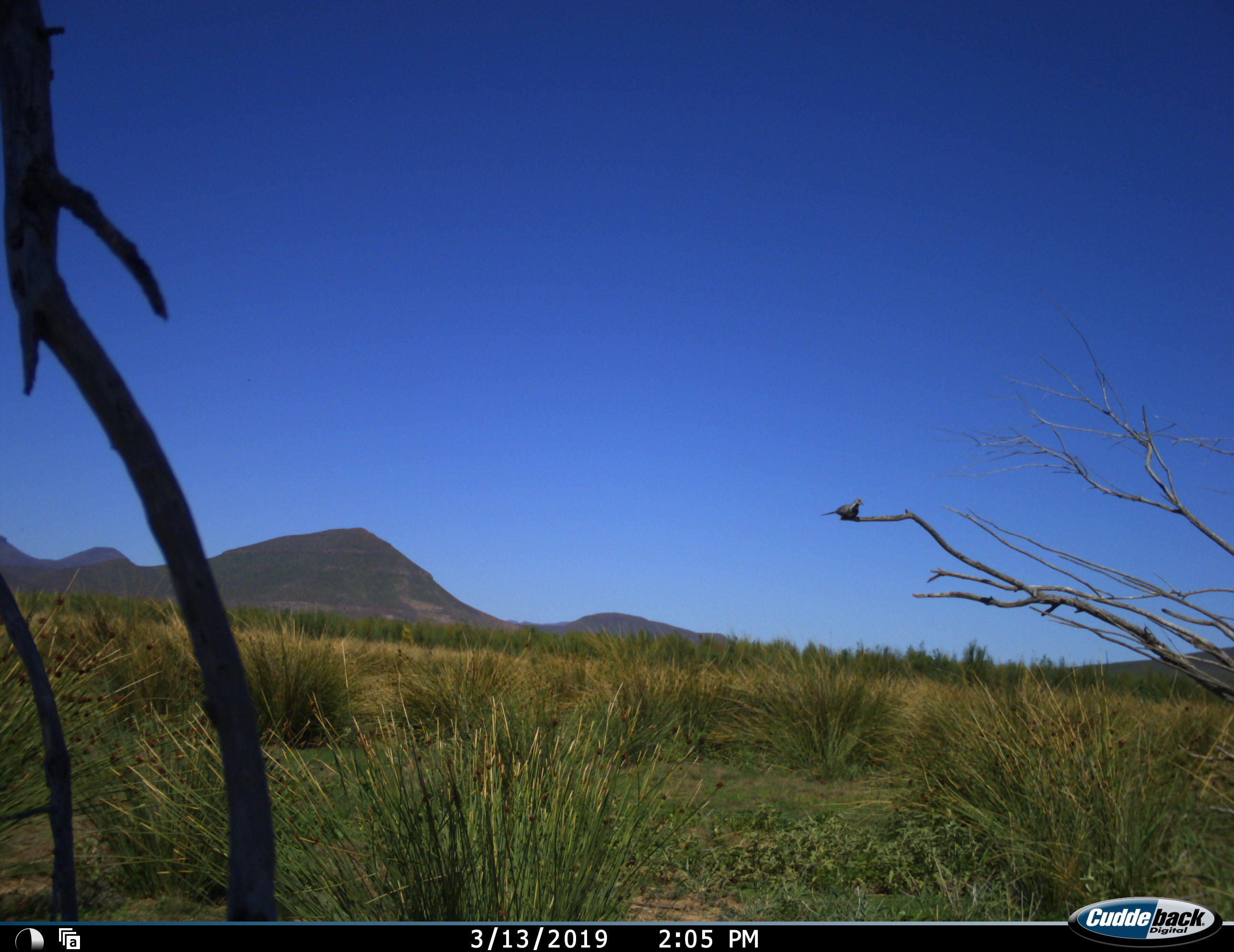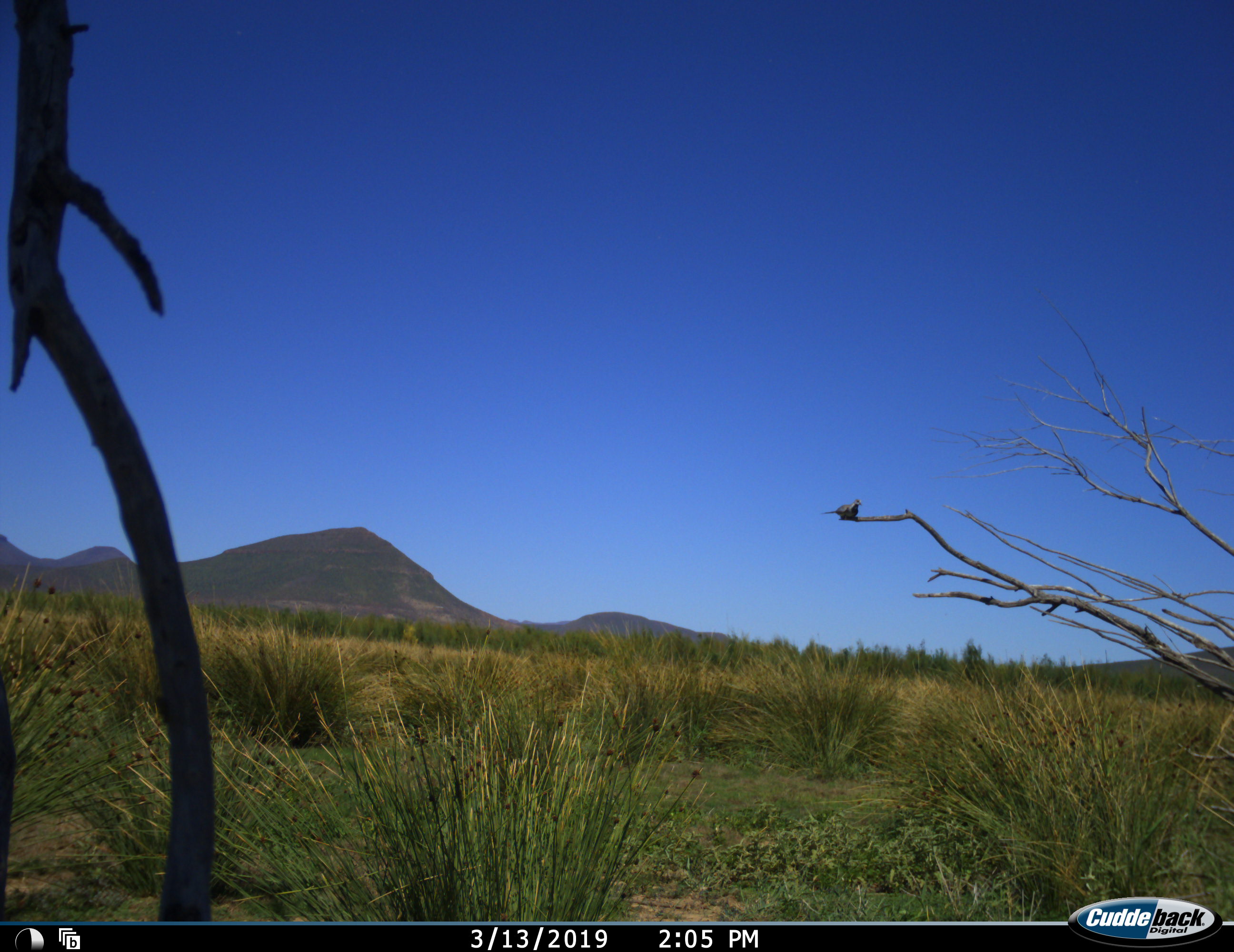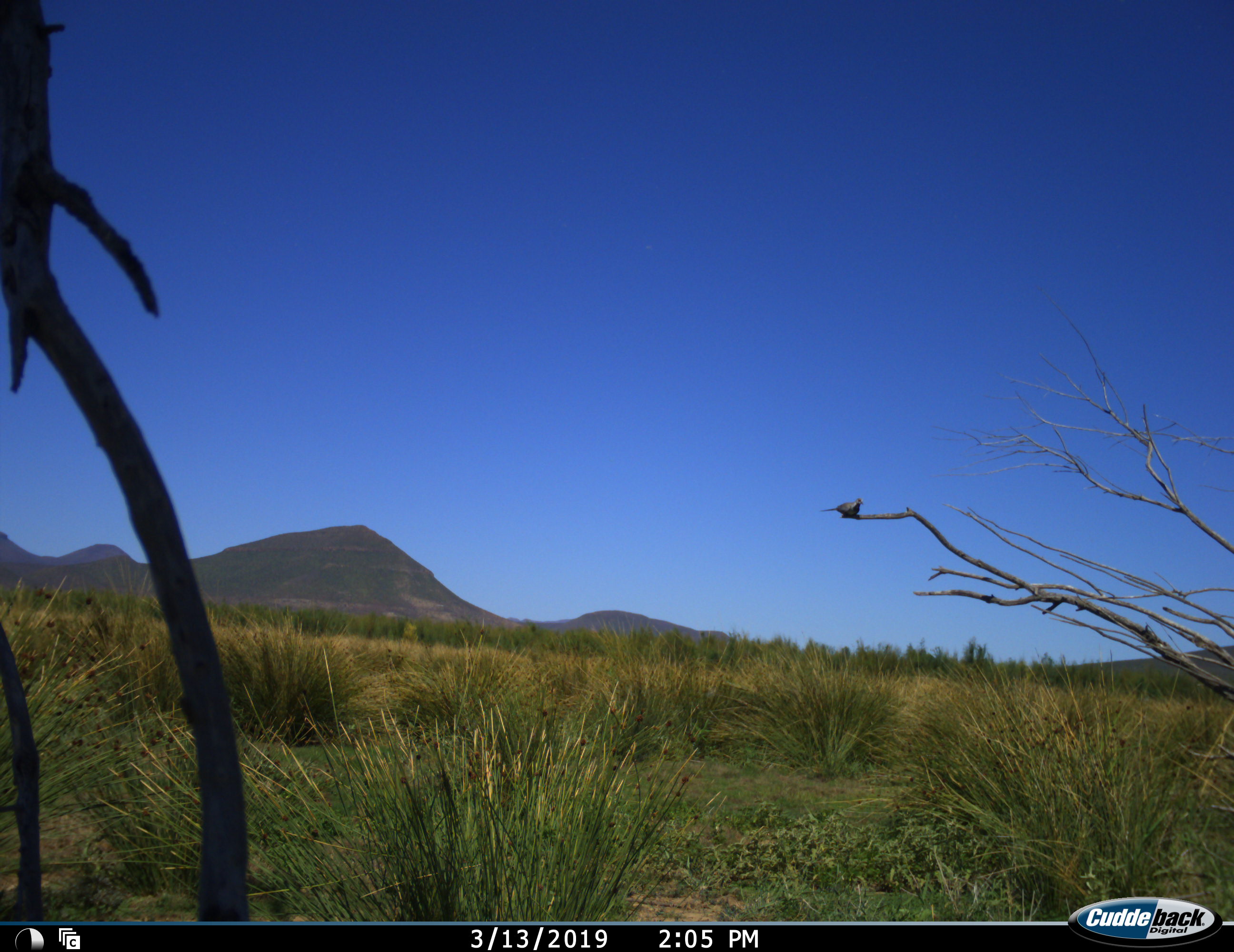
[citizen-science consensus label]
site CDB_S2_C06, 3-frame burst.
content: unidentified animal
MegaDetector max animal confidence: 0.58